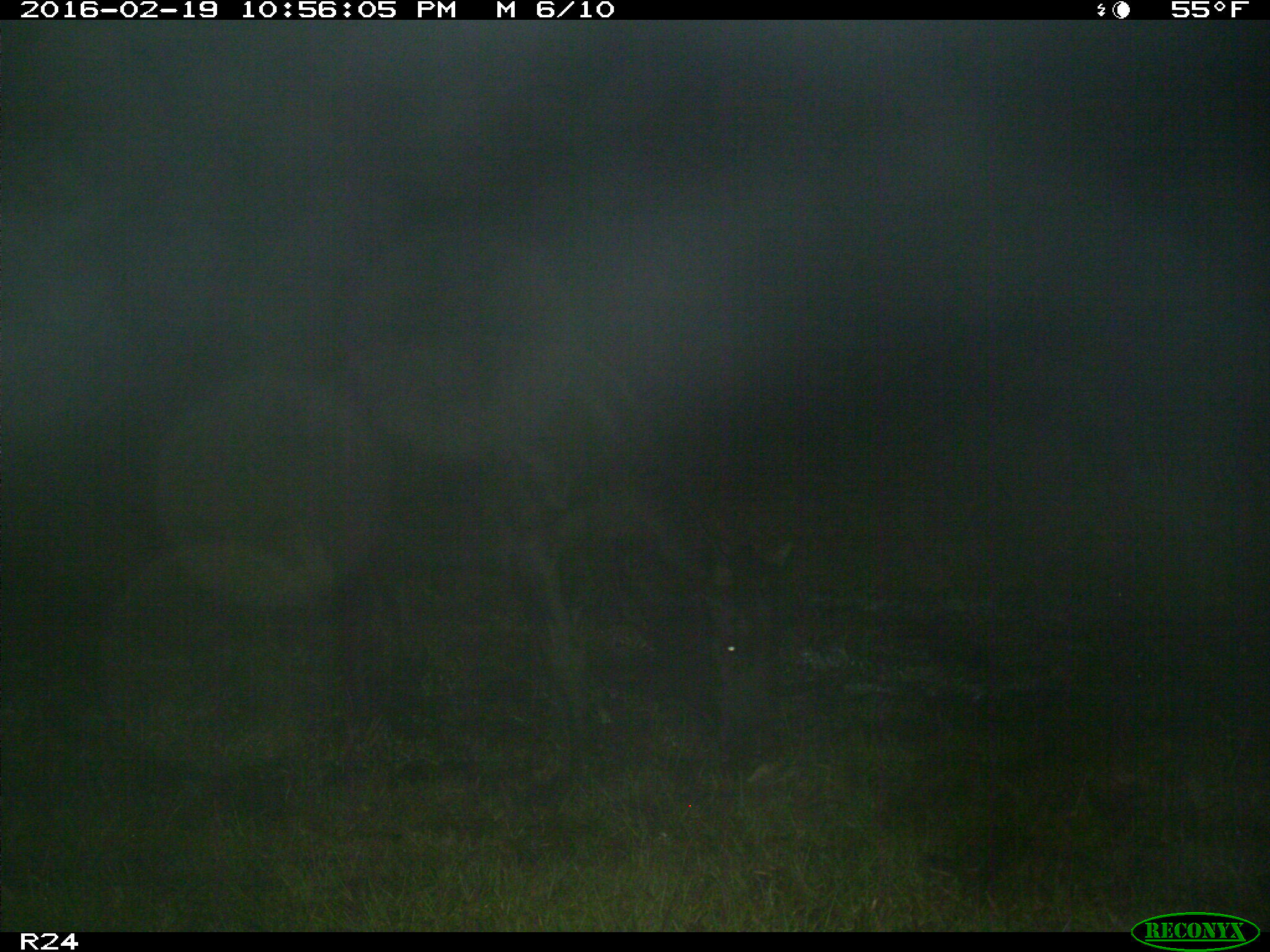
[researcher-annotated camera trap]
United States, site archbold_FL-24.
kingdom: Animalia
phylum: Chordata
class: Mammalia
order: Artiodactyla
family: Bovidae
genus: Bos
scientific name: Bos taurus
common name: domestic cow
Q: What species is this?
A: Bos taurus (domestic cow).